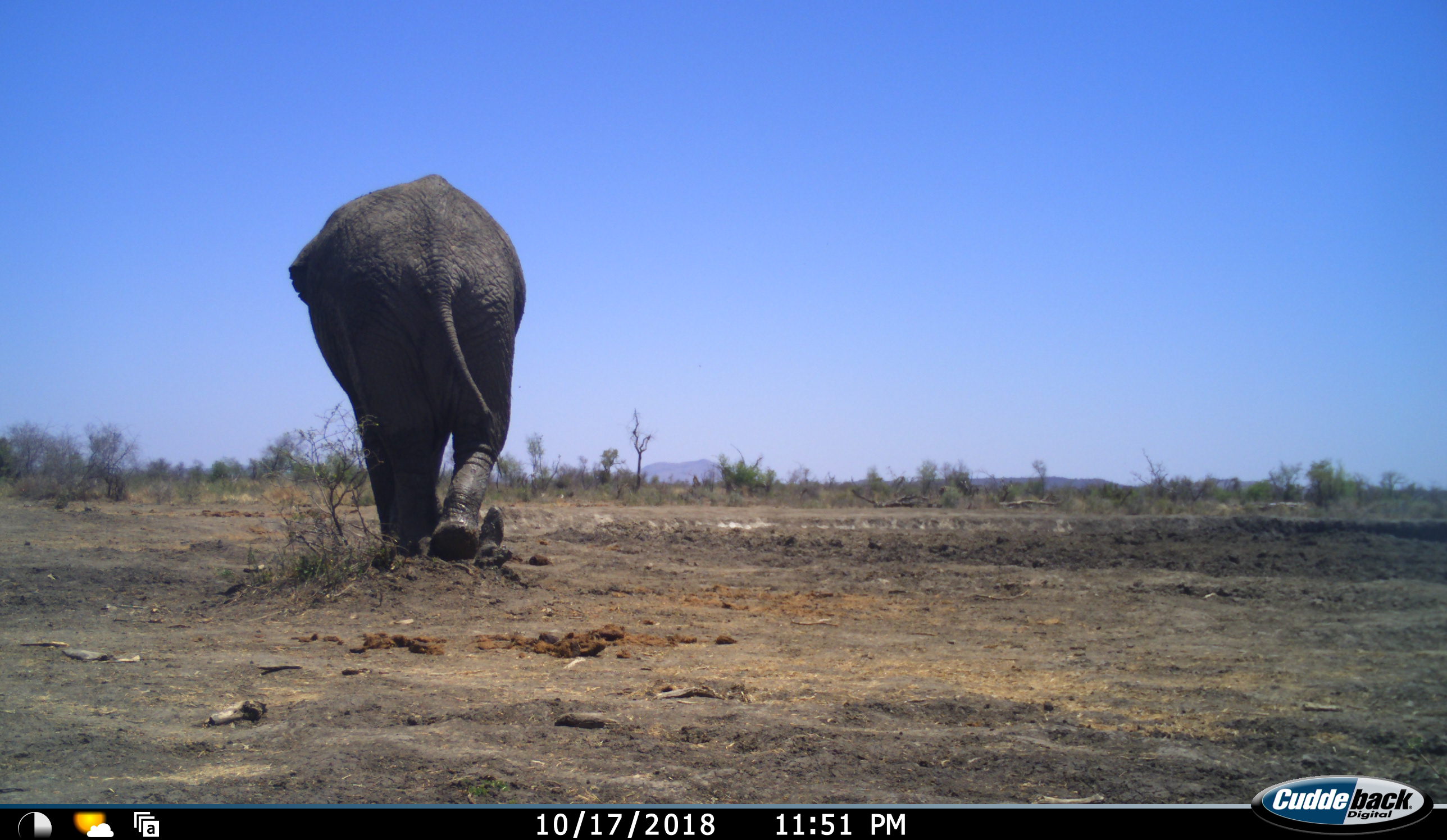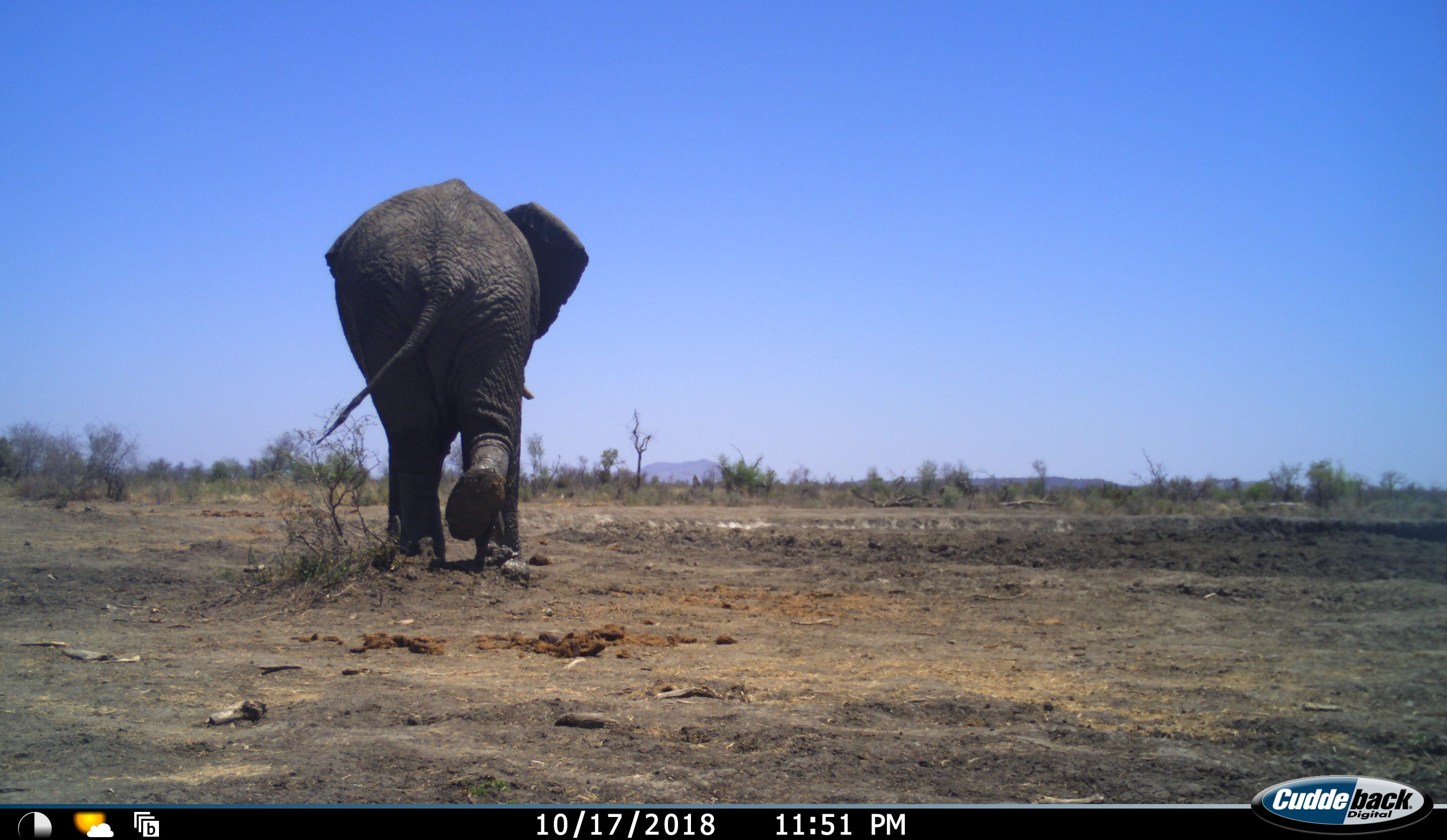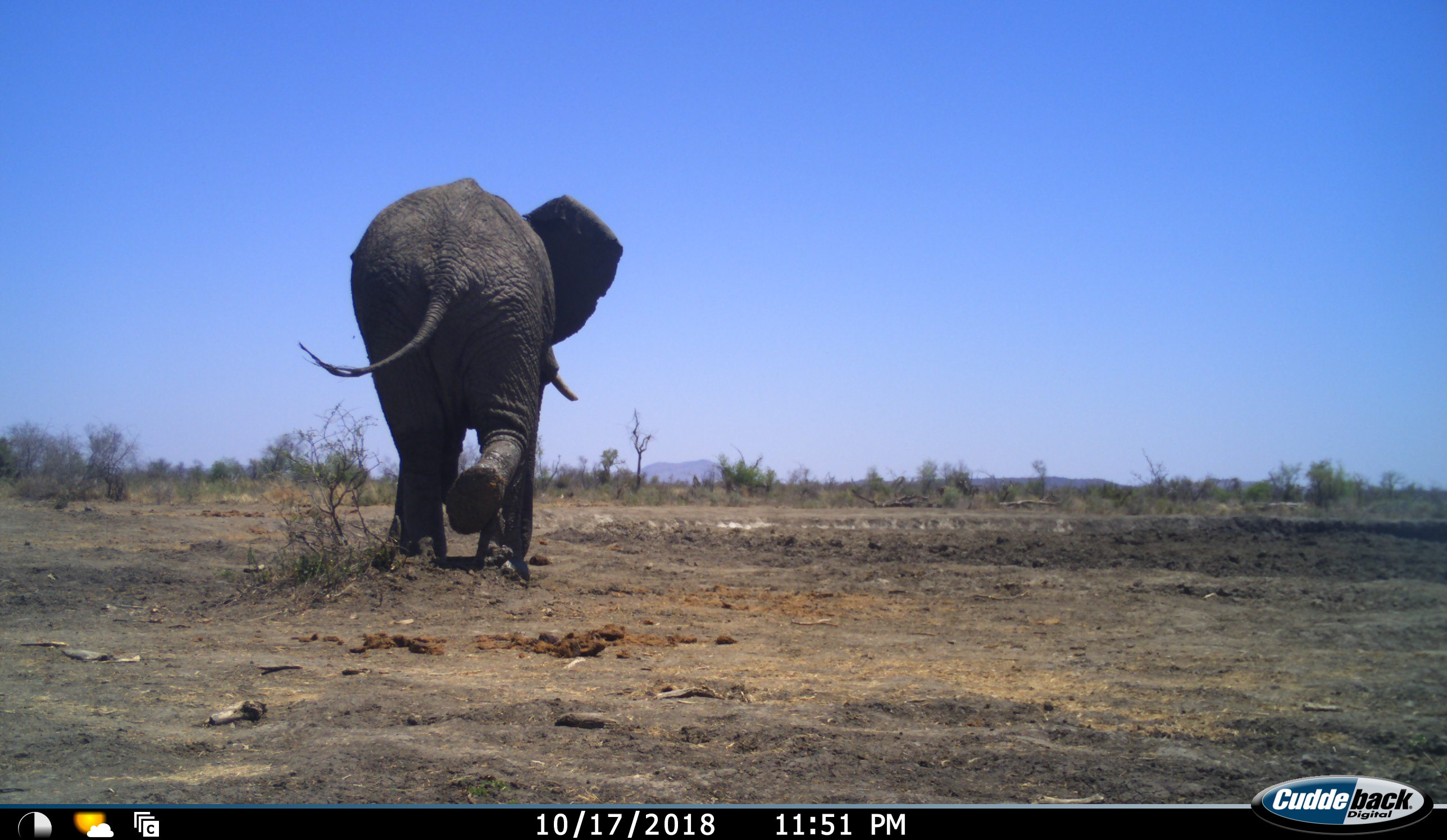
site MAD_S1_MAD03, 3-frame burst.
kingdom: Animalia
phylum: Chordata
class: Mammalia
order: Proboscidea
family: Elephantidae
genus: Loxodonta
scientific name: Loxodonta africana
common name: african bush elephant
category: elephant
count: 1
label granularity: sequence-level